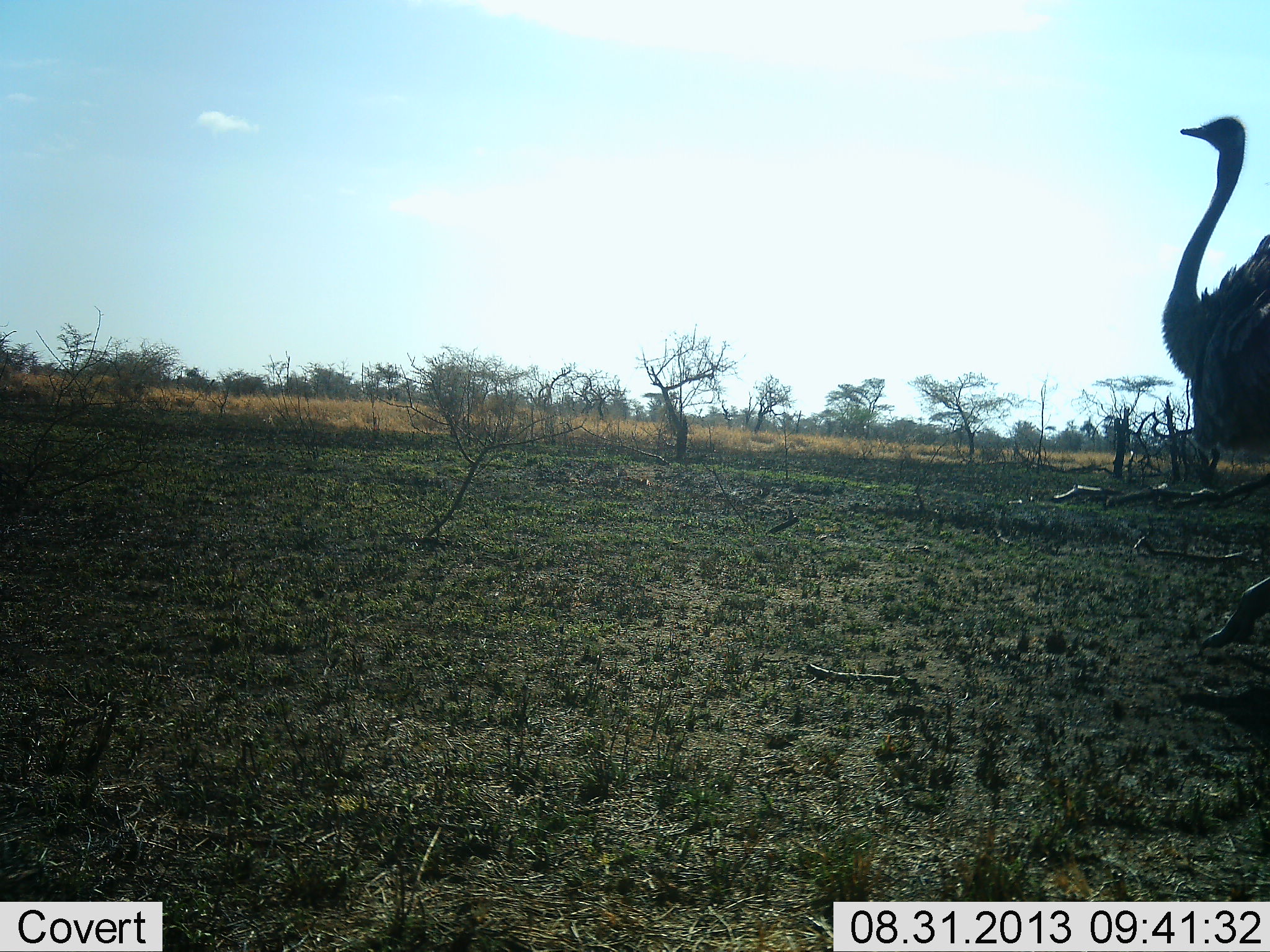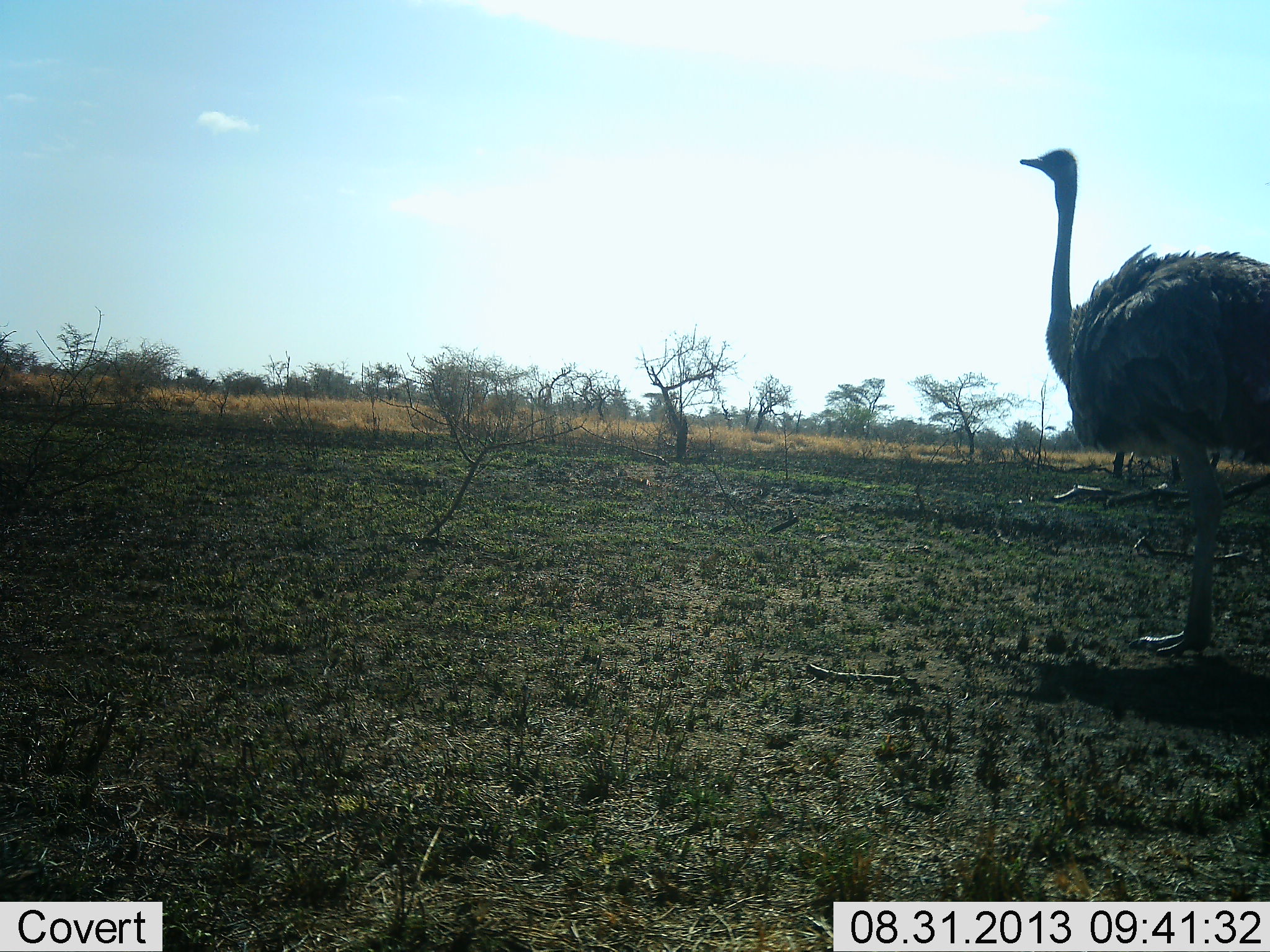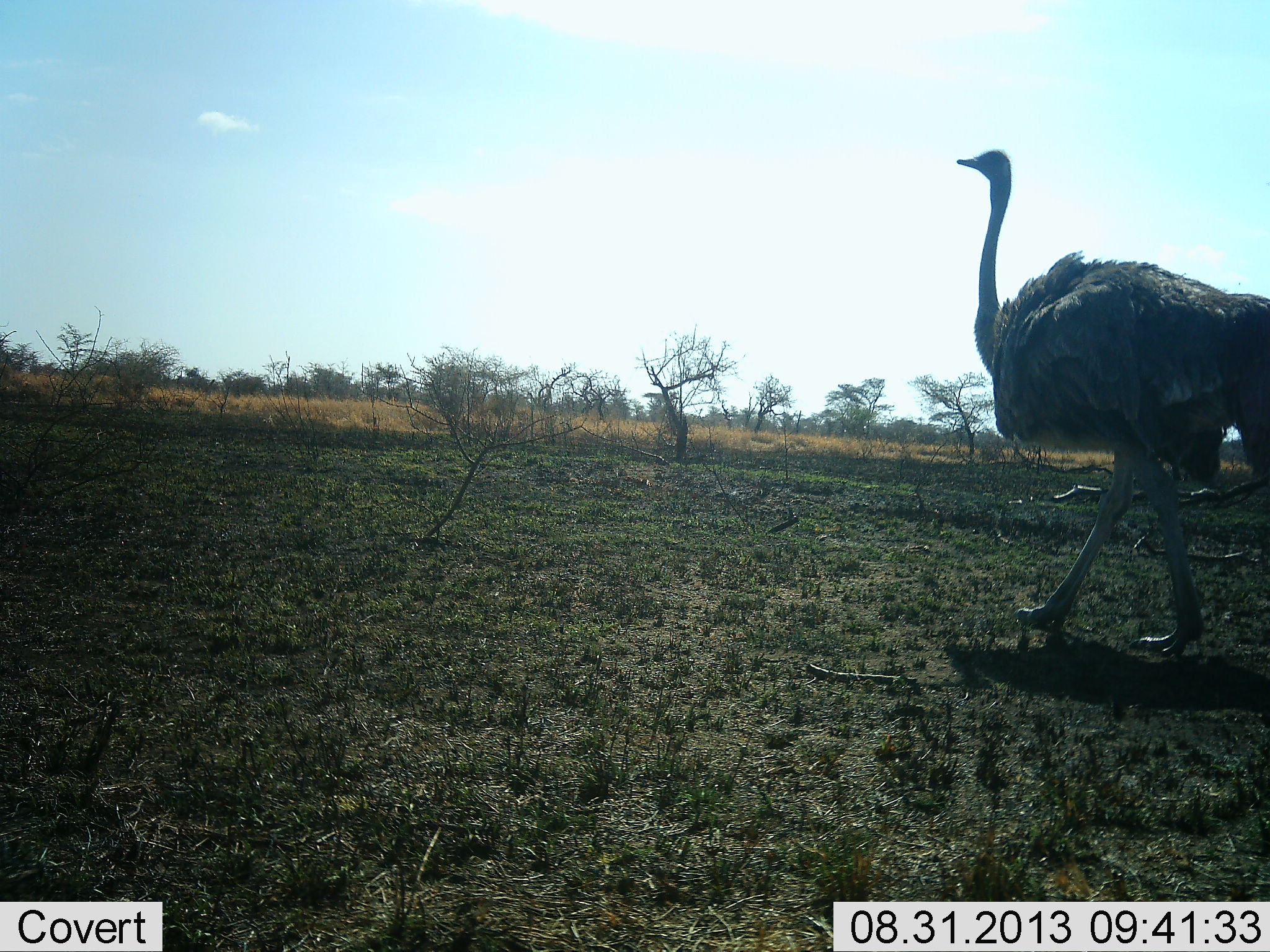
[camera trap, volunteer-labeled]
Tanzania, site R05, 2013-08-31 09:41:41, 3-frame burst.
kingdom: Animalia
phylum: Chordata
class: Aves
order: Struthioniformes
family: Struthionidae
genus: Struthio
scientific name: Struthio camelus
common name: ostrich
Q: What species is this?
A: Ostrich (Struthio camelus).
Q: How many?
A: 1.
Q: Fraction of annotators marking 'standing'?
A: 38%.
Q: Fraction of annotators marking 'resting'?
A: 0%.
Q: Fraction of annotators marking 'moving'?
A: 66%.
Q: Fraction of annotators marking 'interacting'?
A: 3%.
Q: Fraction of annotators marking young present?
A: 0%.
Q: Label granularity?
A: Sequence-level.